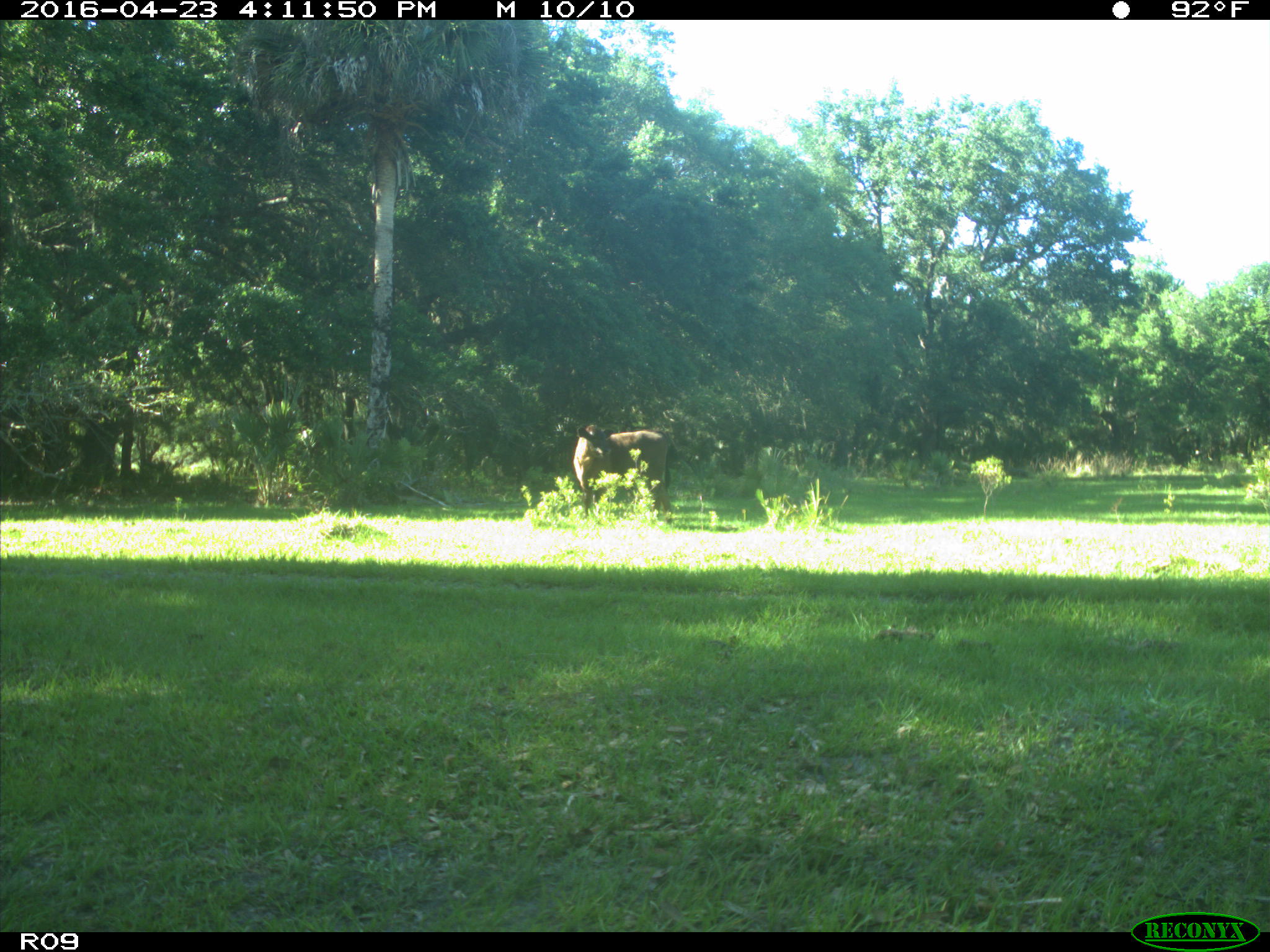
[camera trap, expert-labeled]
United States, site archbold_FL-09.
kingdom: Animalia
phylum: Chordata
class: Mammalia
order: Artiodactyla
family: Bovidae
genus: Bos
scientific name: Bos taurus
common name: domestic cow